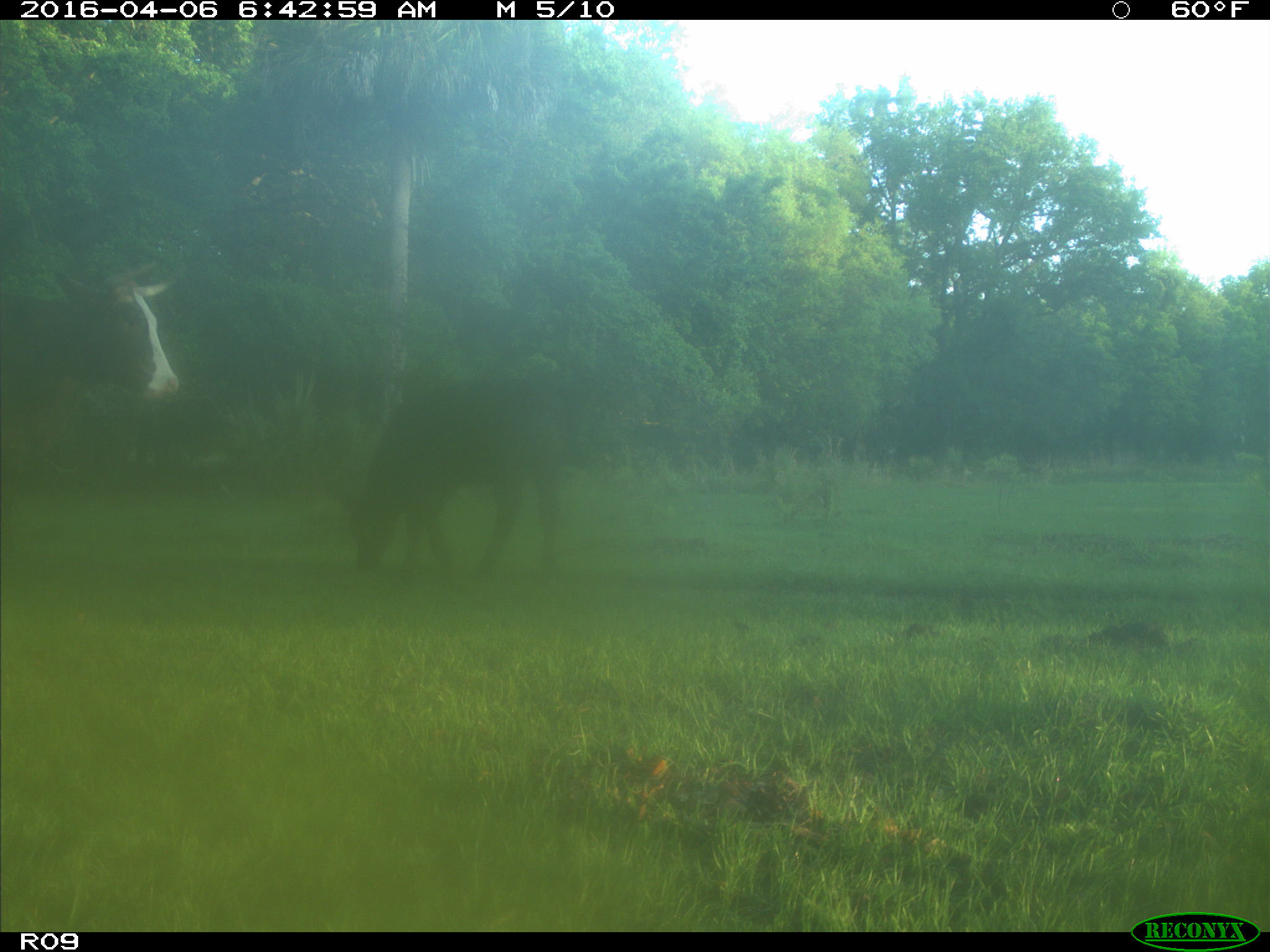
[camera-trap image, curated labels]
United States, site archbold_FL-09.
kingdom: Animalia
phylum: Chordata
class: Mammalia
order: Artiodactyla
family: Bovidae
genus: Bos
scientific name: Bos taurus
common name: domestic cow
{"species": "Bos taurus (domestic cow)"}